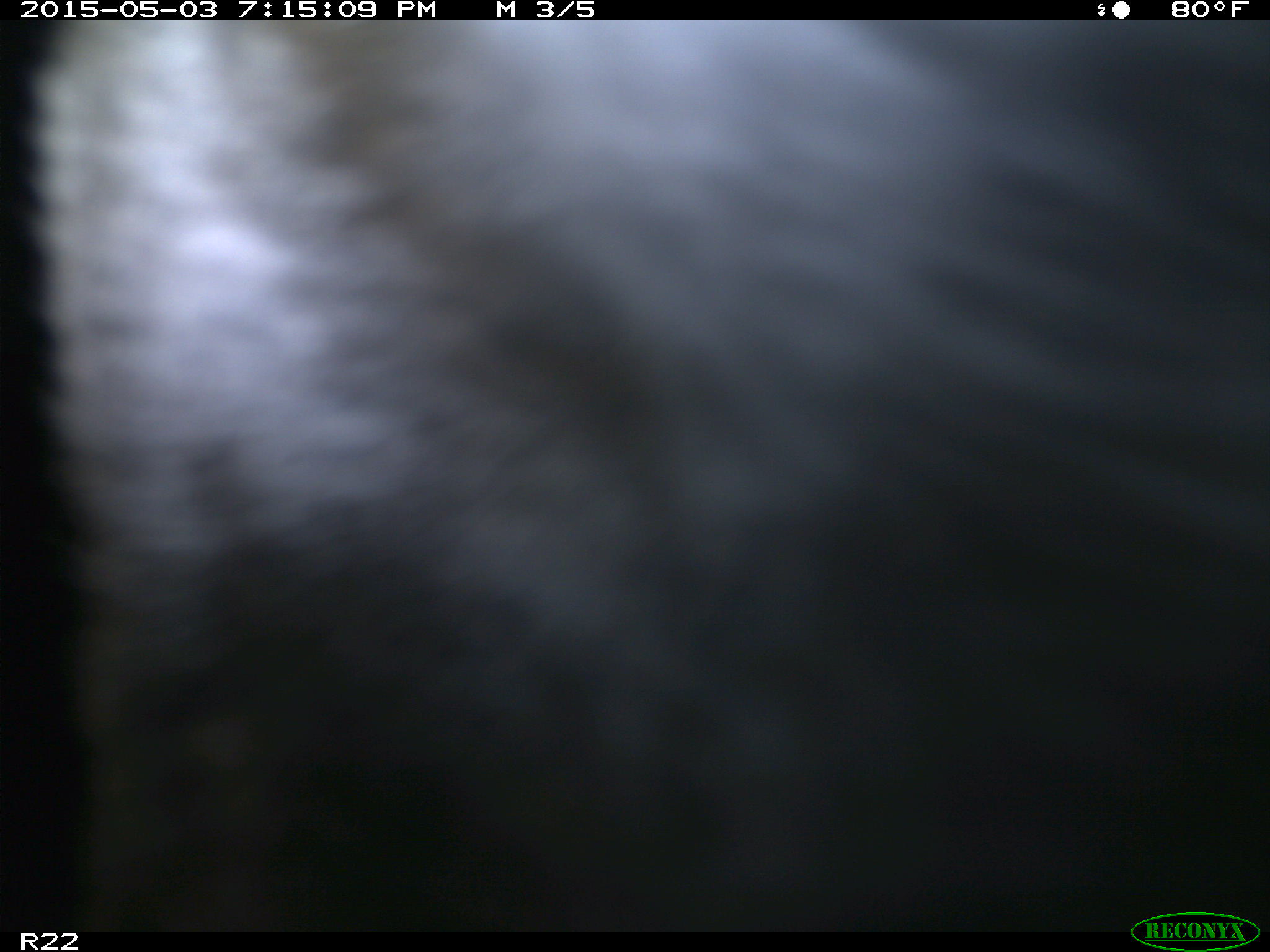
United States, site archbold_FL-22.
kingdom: Animalia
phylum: Chordata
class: Mammalia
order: Artiodactyla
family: Bovidae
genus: Bos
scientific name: Bos taurus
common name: domestic cow